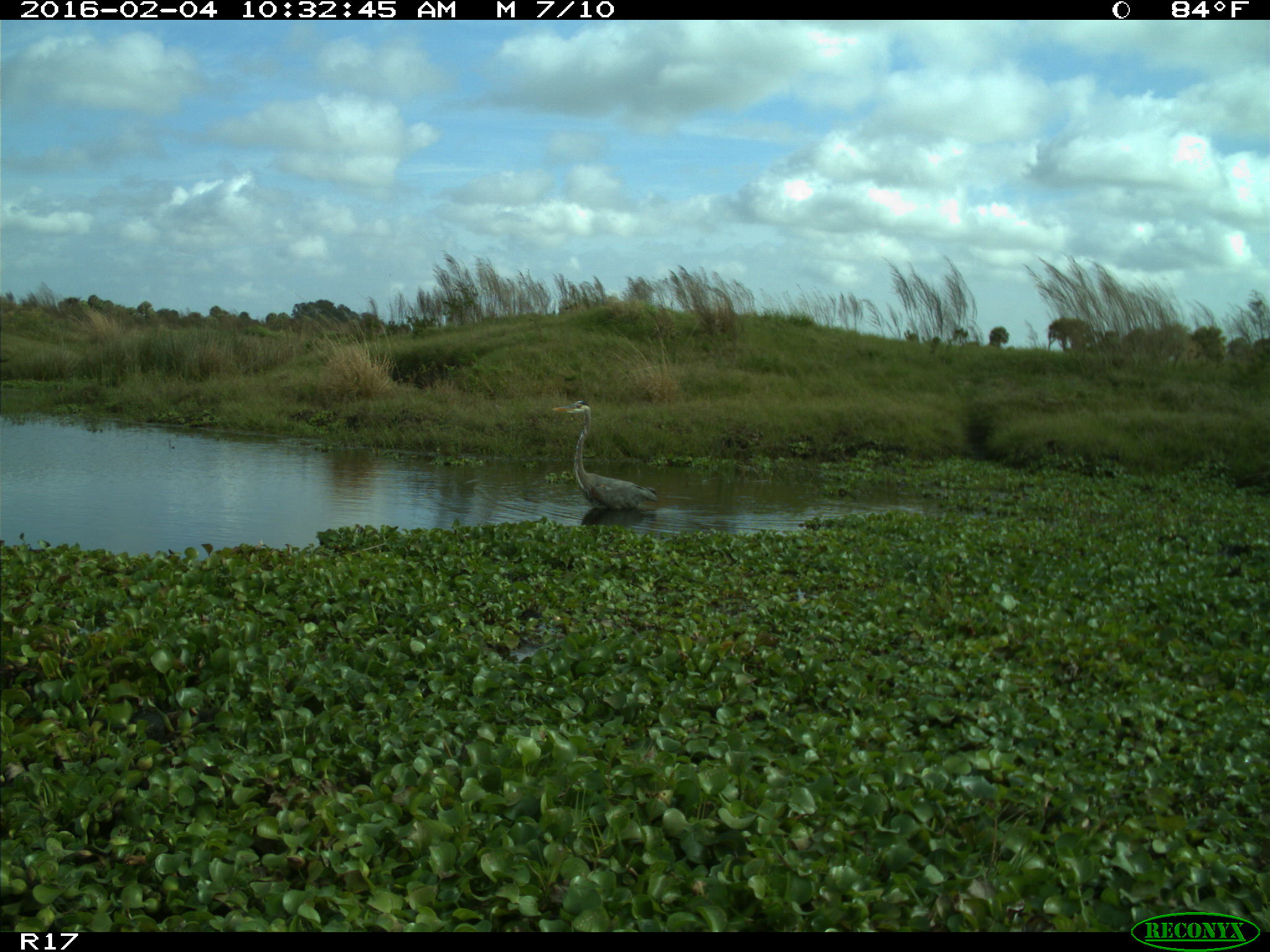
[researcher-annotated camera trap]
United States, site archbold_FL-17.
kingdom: Animalia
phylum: Chordata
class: Aves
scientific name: Aves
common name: birds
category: unidentified bird